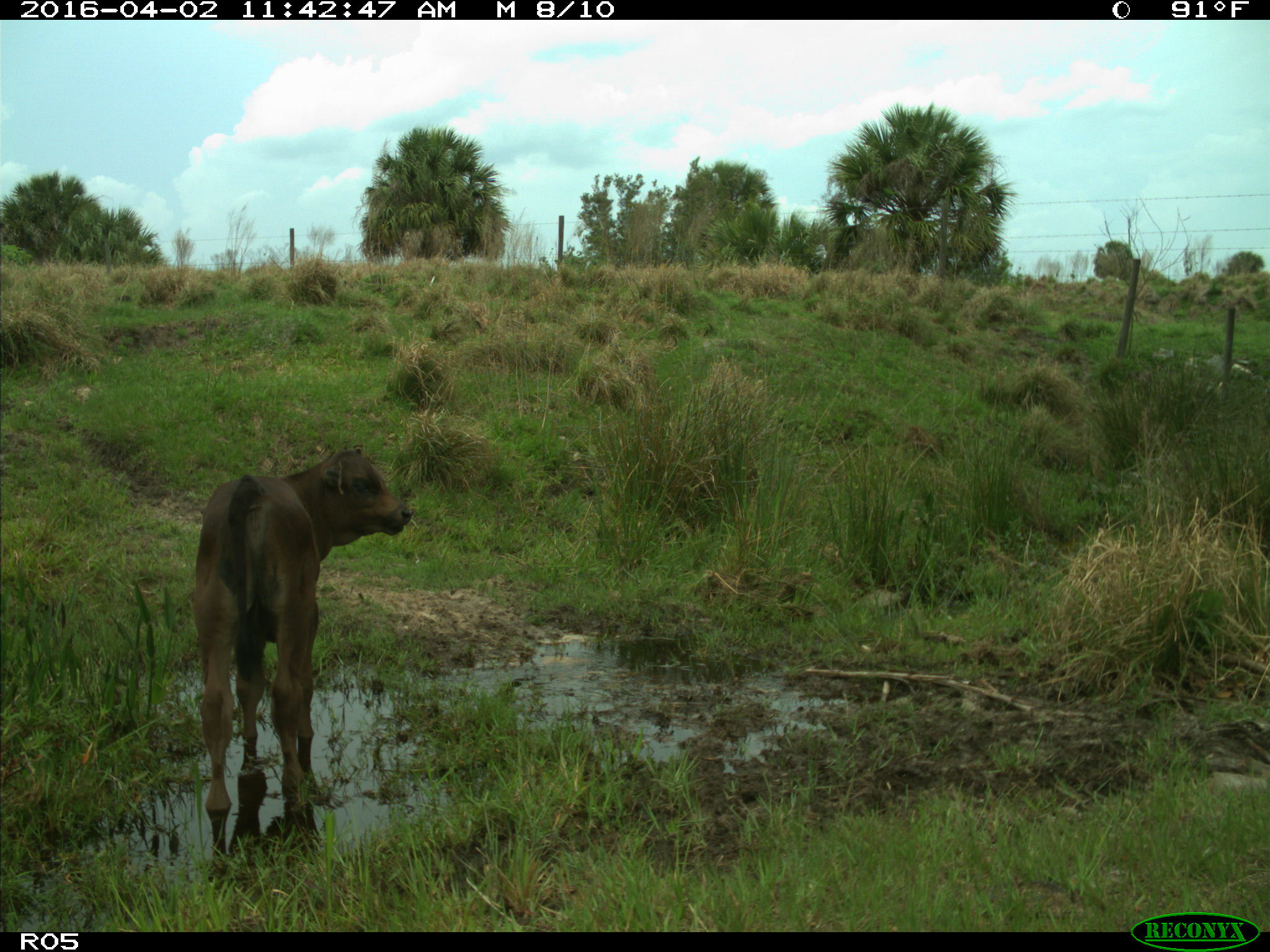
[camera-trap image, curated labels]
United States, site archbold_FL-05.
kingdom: Animalia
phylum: Chordata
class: Mammalia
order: Artiodactyla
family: Bovidae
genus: Bos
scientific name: Bos taurus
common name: domestic cow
Bos taurus (domestic cow).